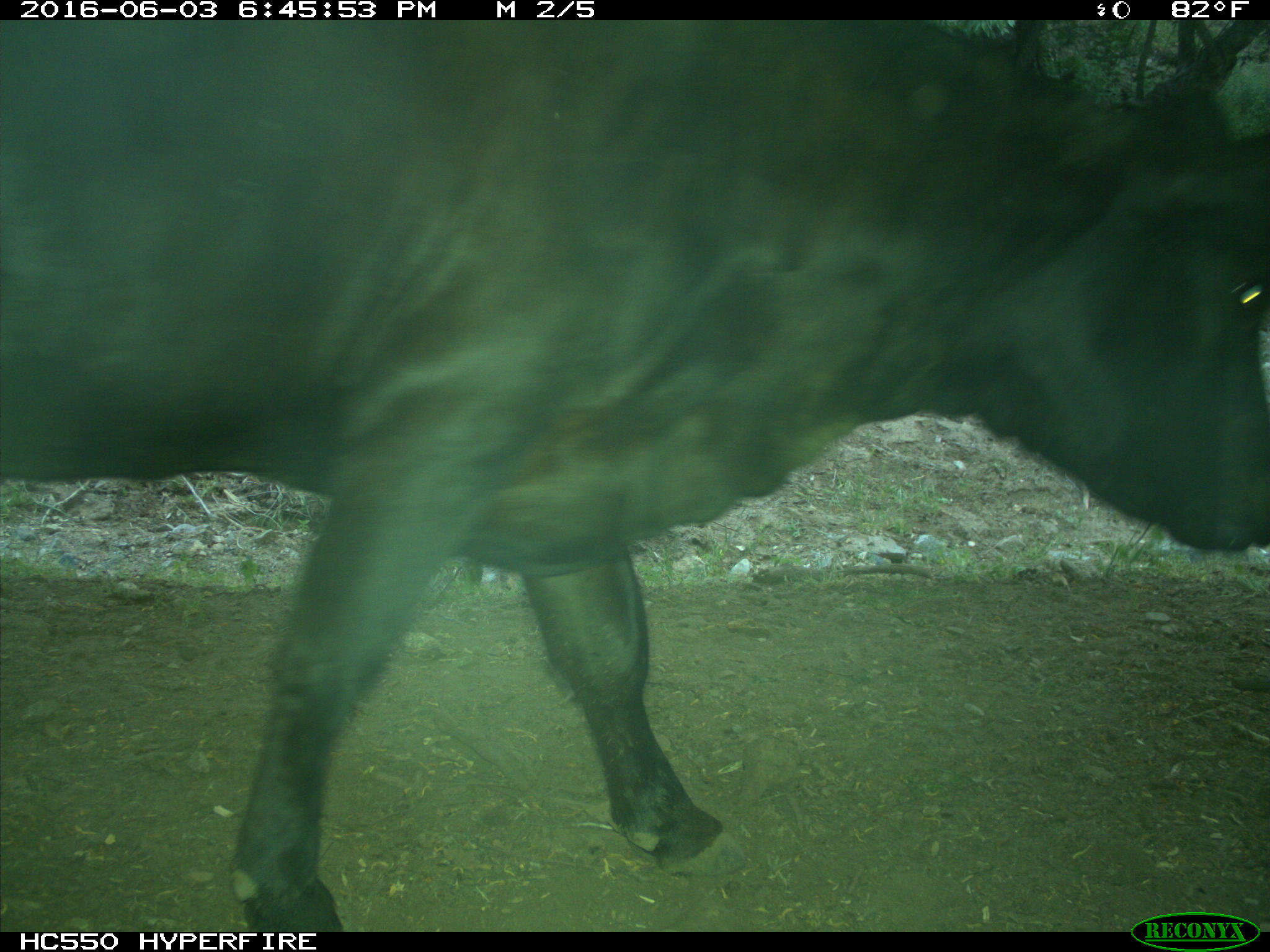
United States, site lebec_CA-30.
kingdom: Animalia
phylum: Chordata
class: Mammalia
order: Artiodactyla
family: Bovidae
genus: Bos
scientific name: Bos taurus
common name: domestic cow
Bos taurus (domestic cow).